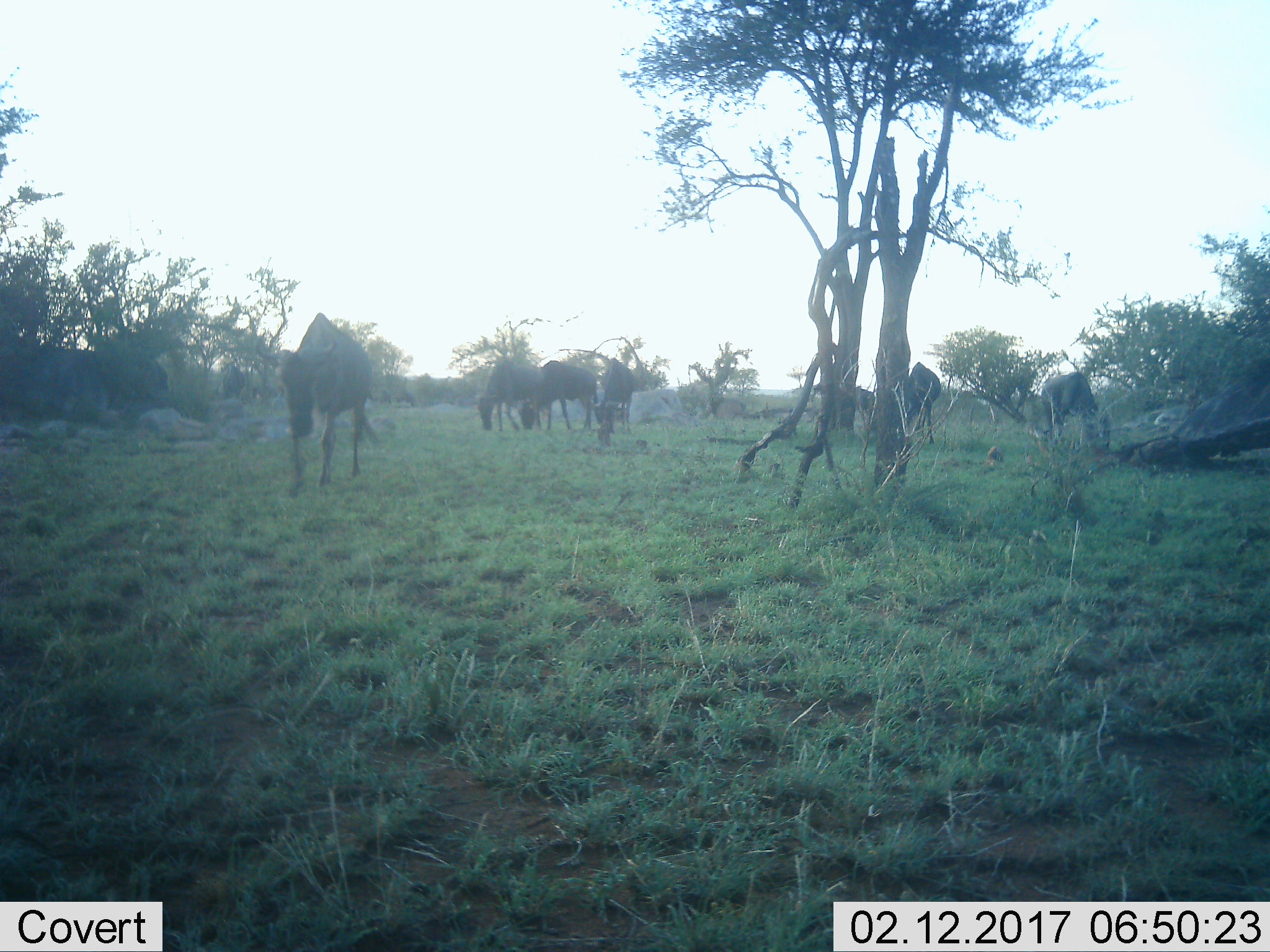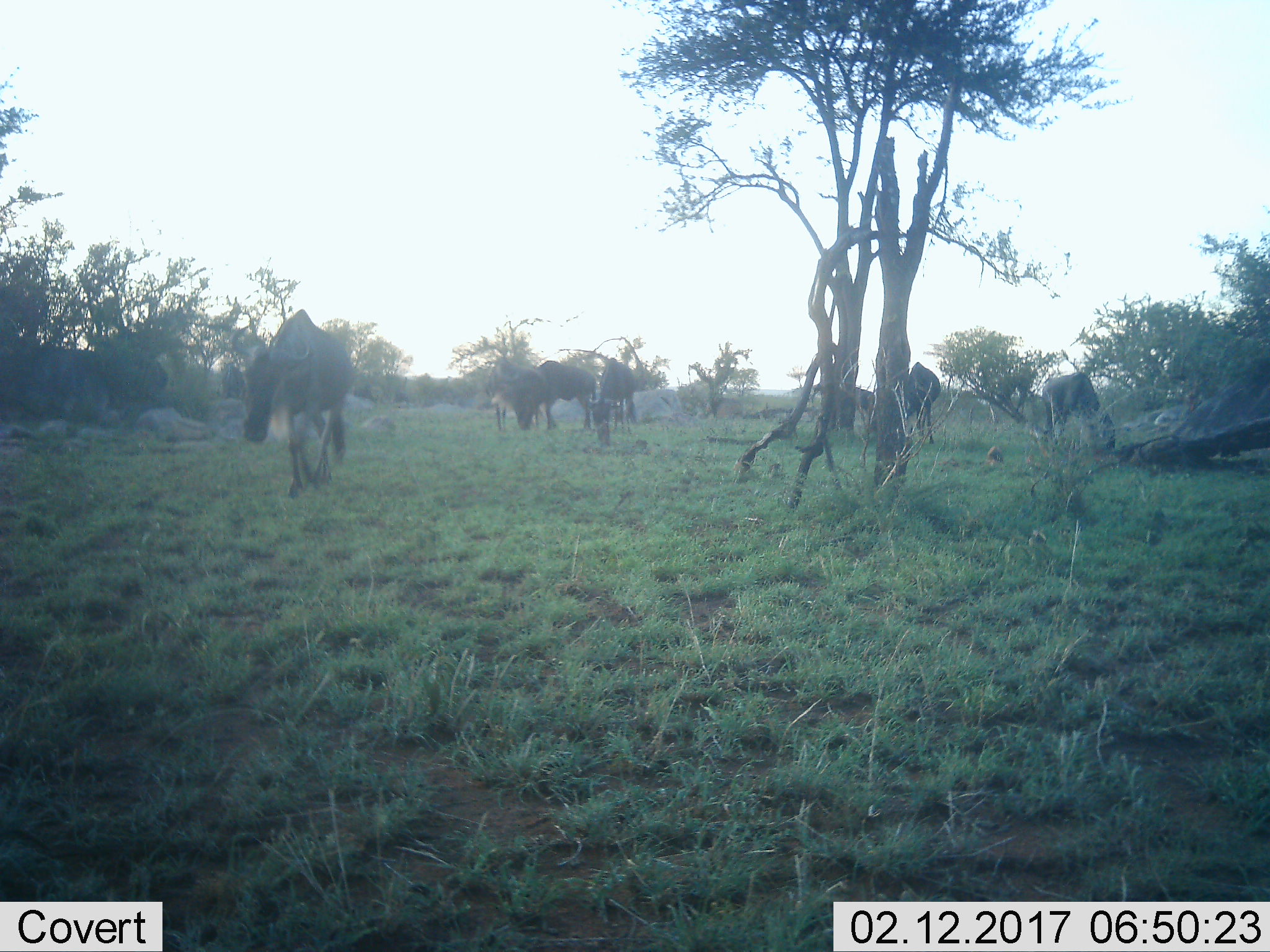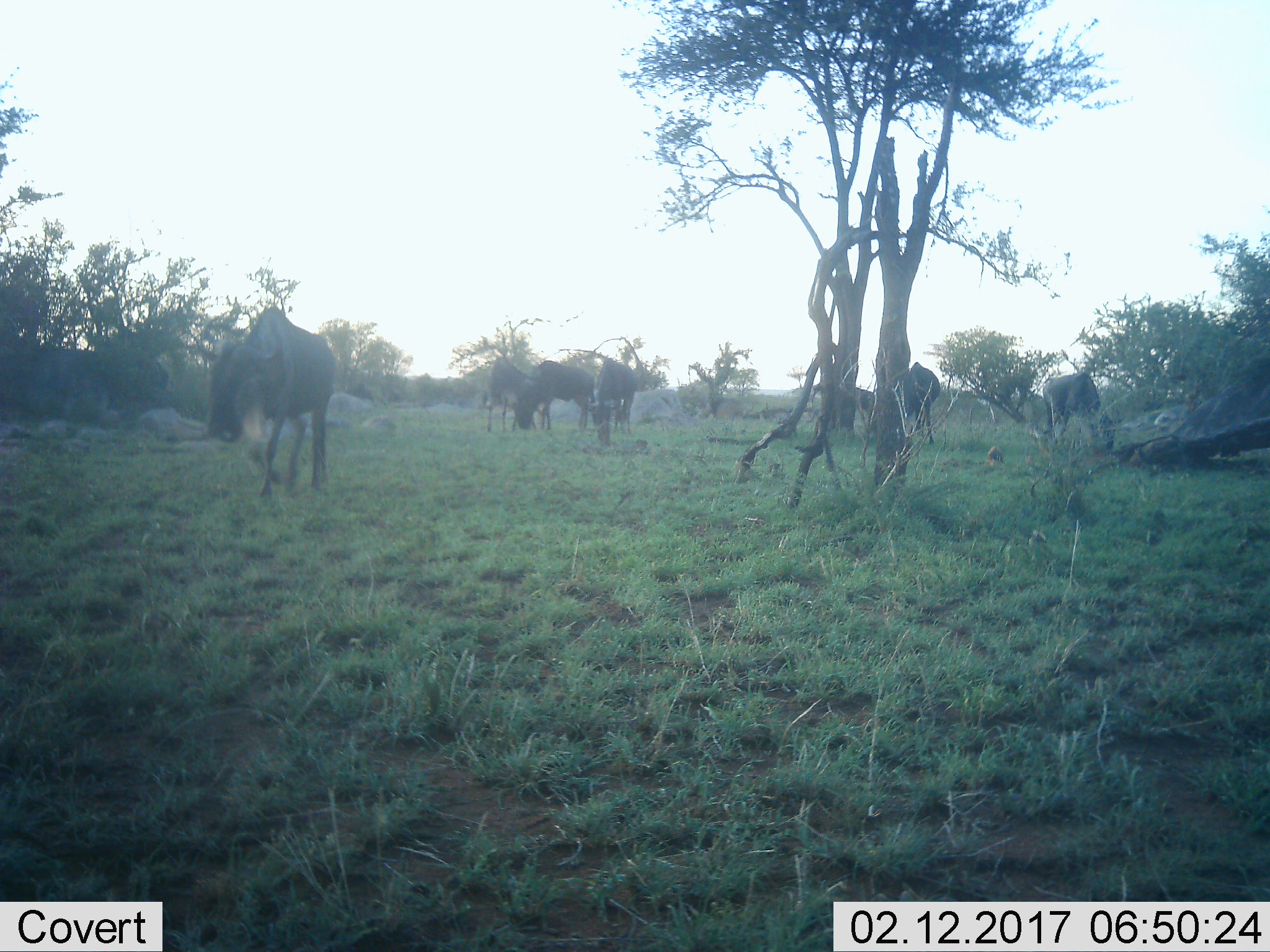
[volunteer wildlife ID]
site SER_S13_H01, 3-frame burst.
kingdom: Animalia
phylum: Chordata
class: Mammalia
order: Artiodactyla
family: Bovidae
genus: Connochaetes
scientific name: Connochaetes taurinus taurinus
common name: blue wildebeest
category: wildebeestblue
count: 7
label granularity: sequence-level